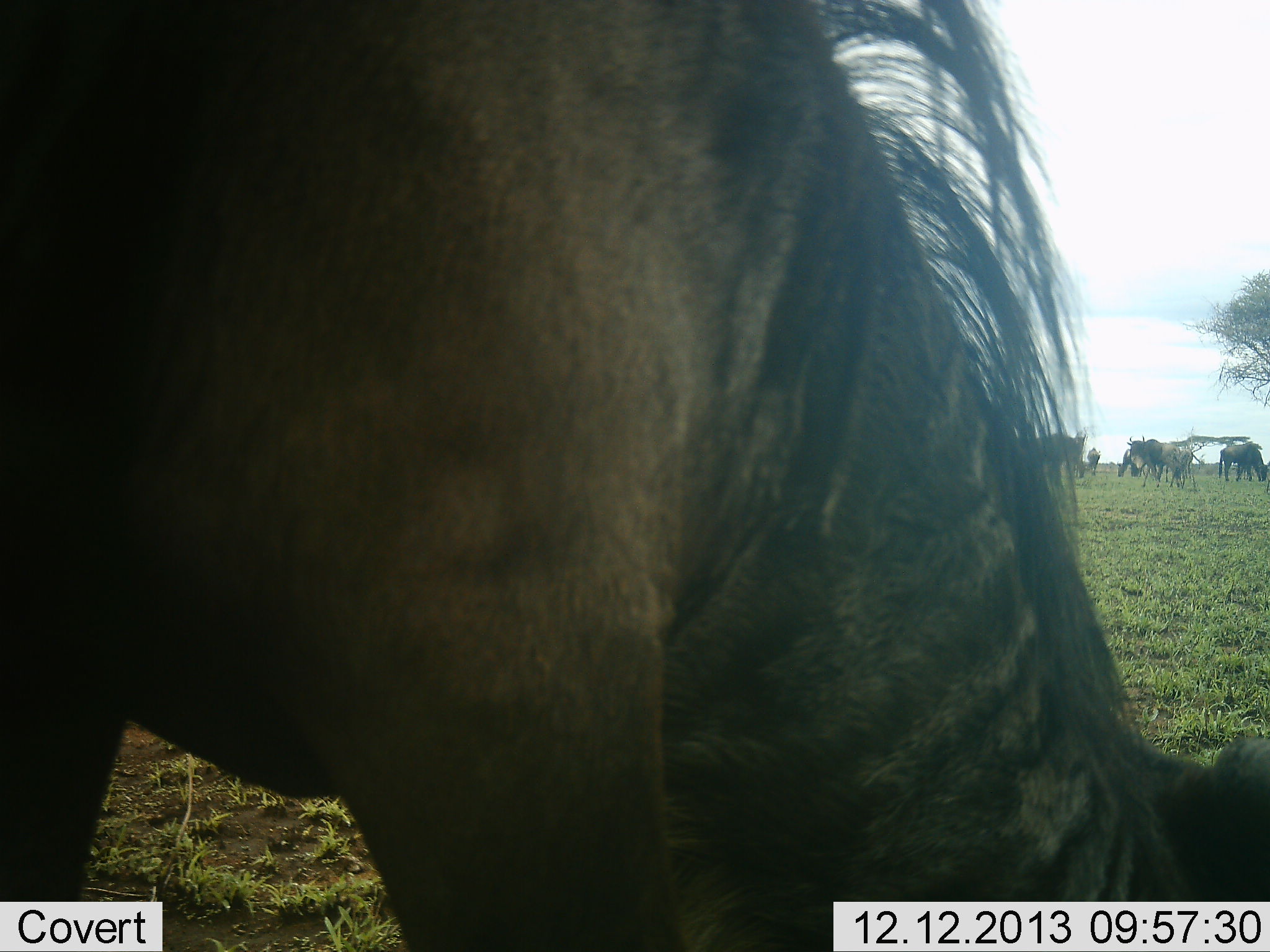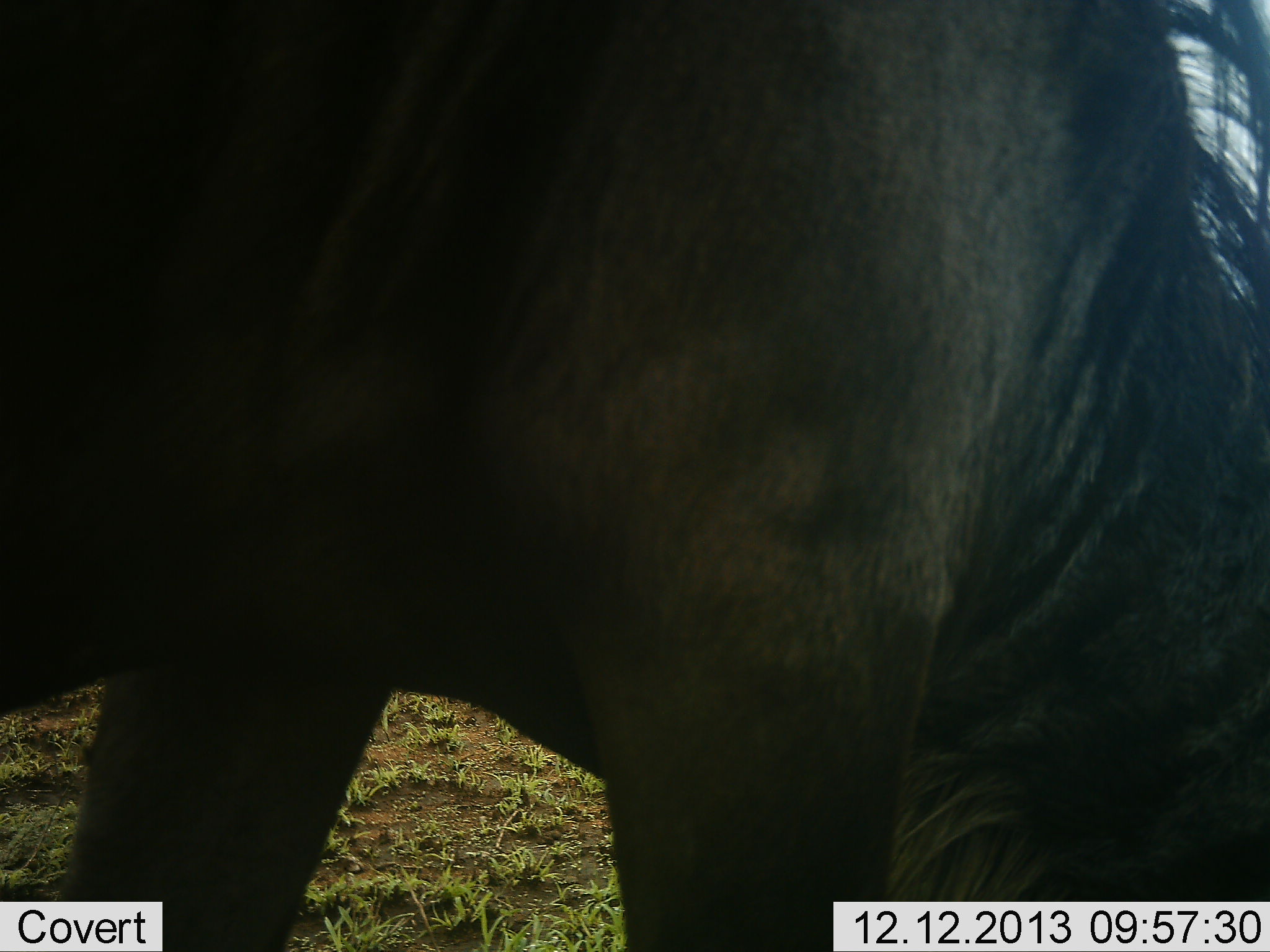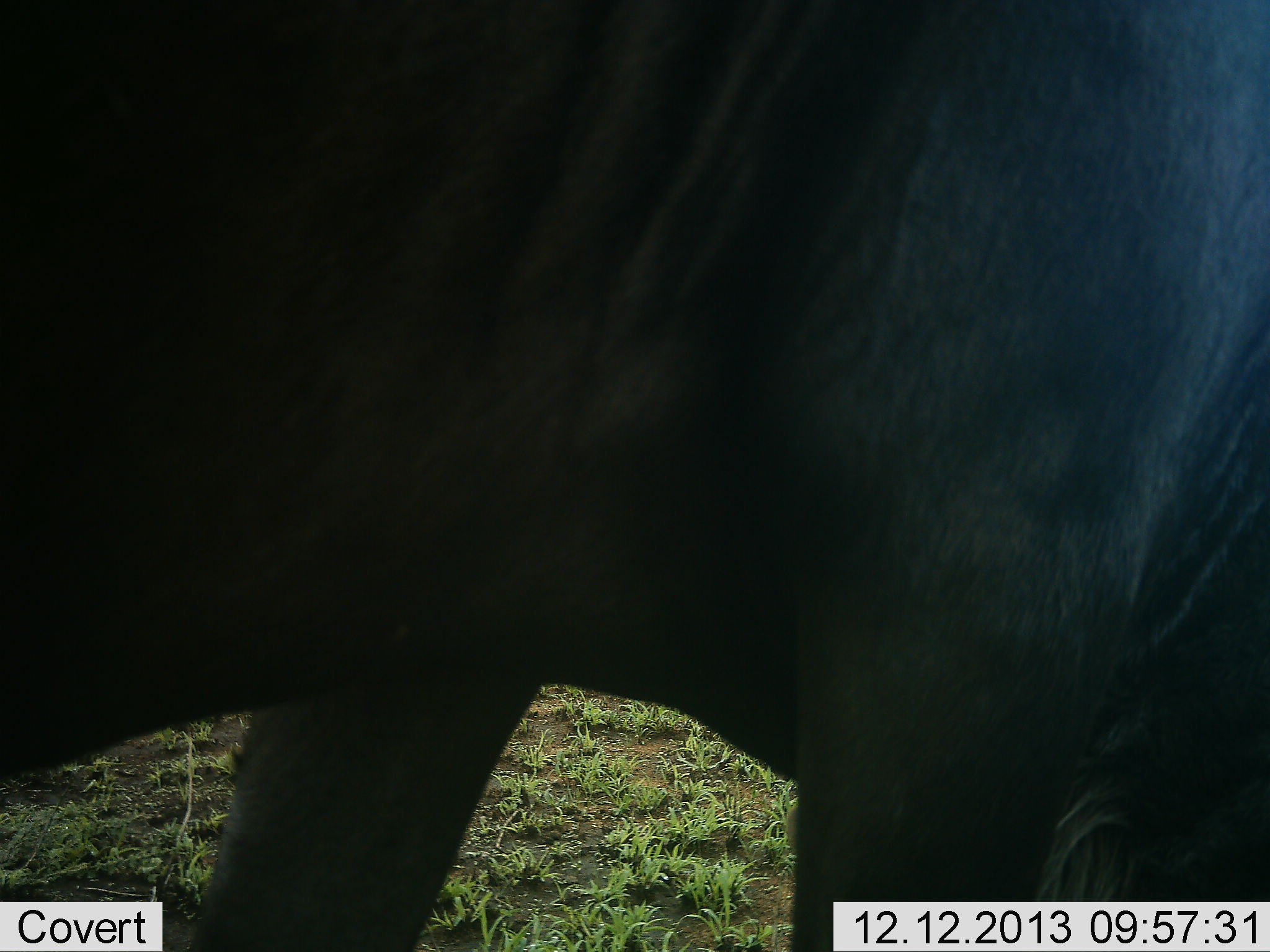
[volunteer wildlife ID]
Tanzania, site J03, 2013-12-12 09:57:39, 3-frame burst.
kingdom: Animalia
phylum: Chordata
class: Mammalia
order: Artiodactyla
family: Bovidae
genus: Connochaetes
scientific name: Connochaetes taurinus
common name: blue wildebeest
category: wildebeest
Wildebeest (blue wildebeest) (Connochaetes taurinus), count 6. Behavior (volunteer vote fractions): standing 60%, resting 0%, moving 40%, interacting 0%. Young present (vote fraction): 0%. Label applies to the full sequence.